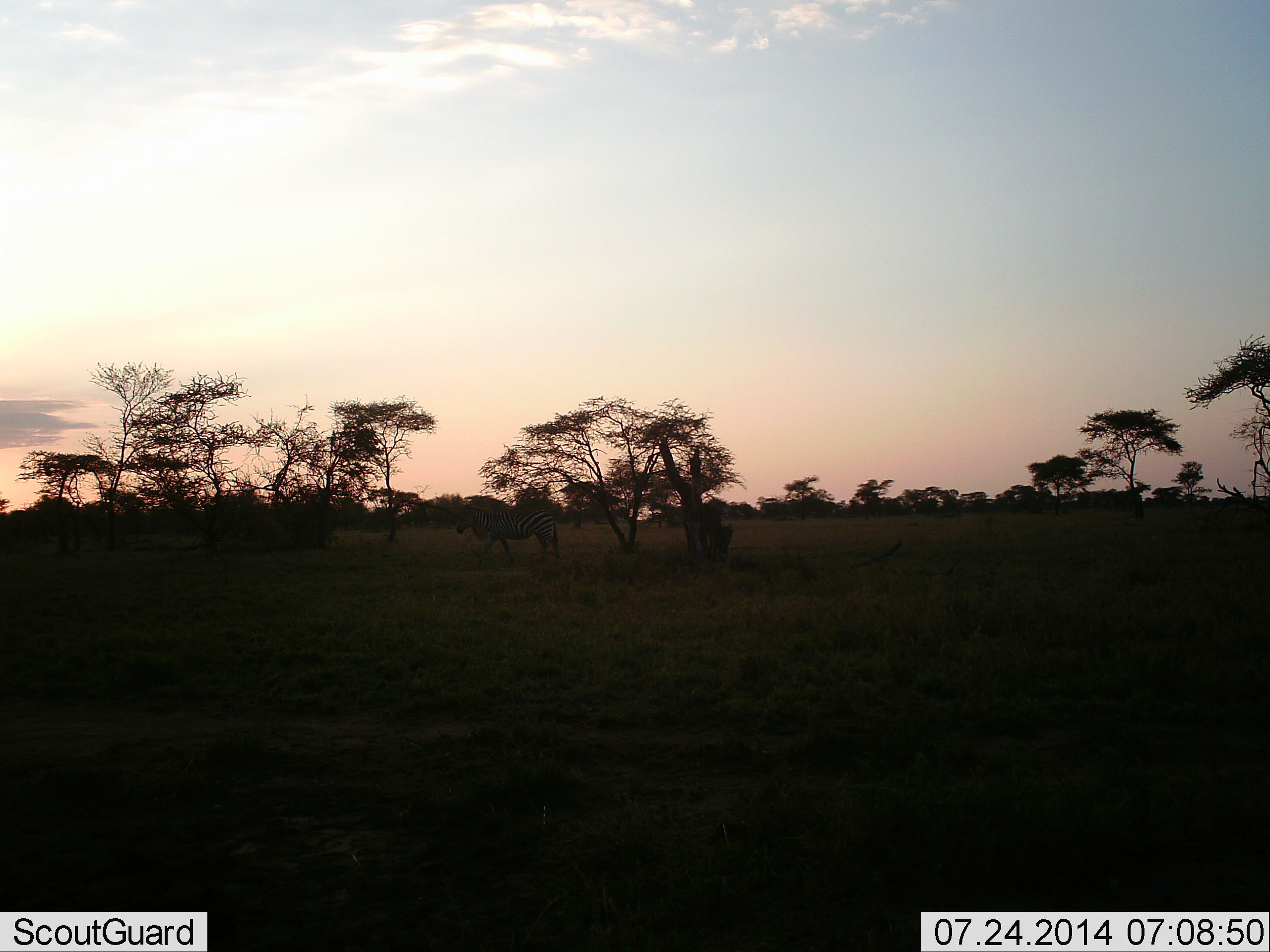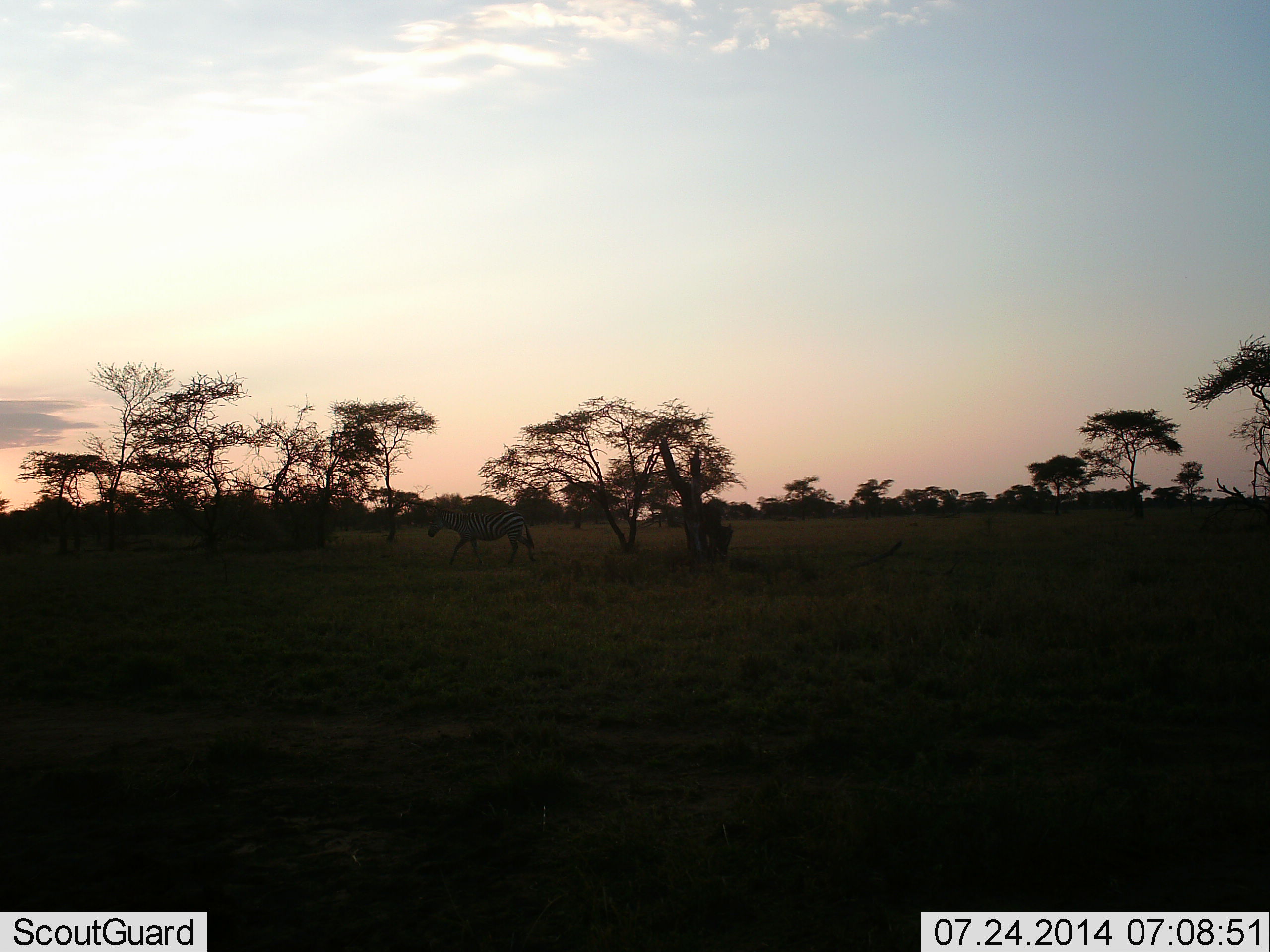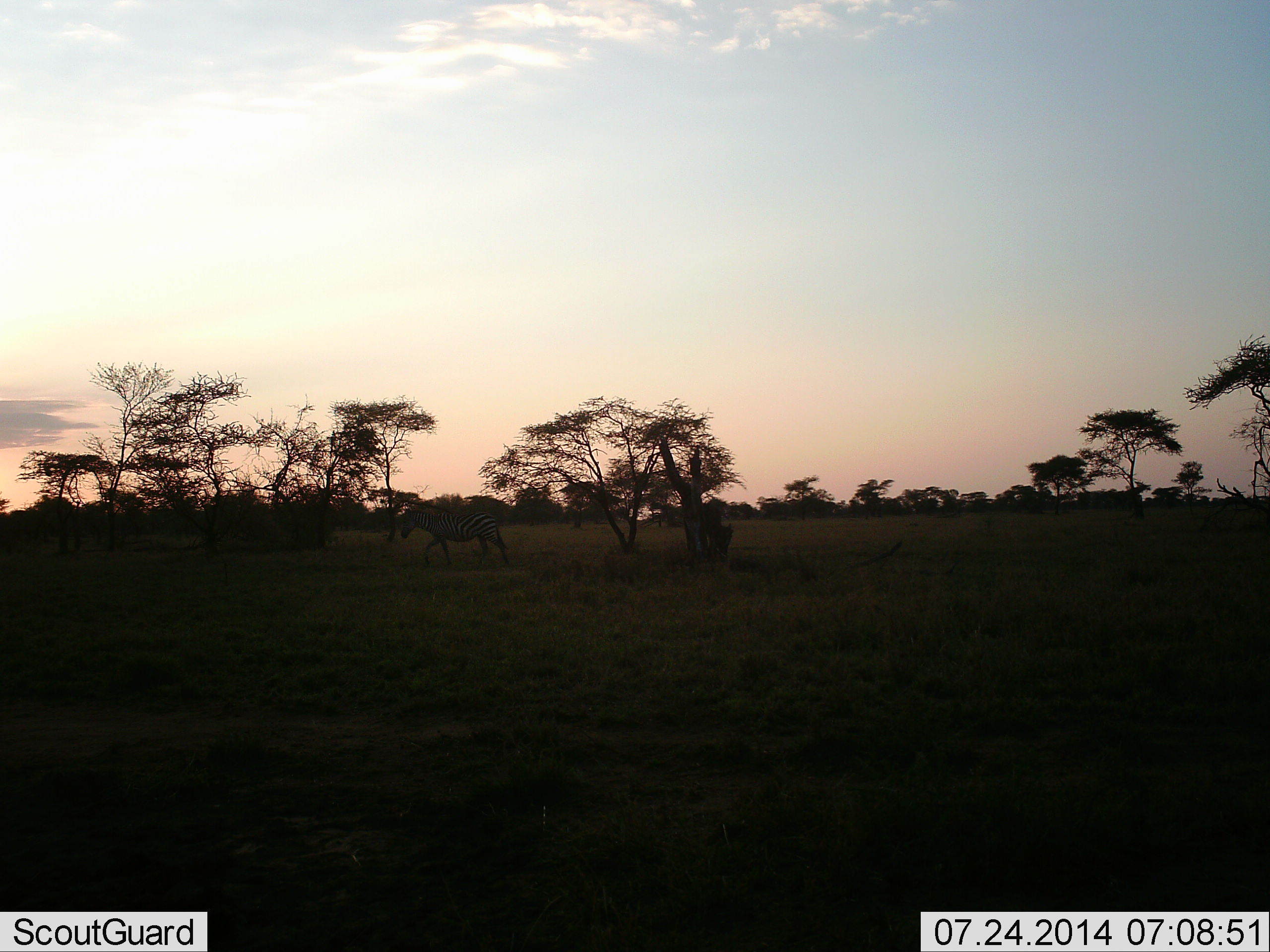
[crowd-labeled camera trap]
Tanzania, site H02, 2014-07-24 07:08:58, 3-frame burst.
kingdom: Animalia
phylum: Chordata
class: Mammalia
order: Perissodactyla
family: Equidae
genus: Equus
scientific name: Equus quagga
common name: plains zebra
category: zebra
Zebra (plains zebra) (Equus quagga), count 1. Behavior (volunteer vote fractions): standing 0%, resting 0%, moving 100%, interacting 0%. Young present (vote fraction): 0%. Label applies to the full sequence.